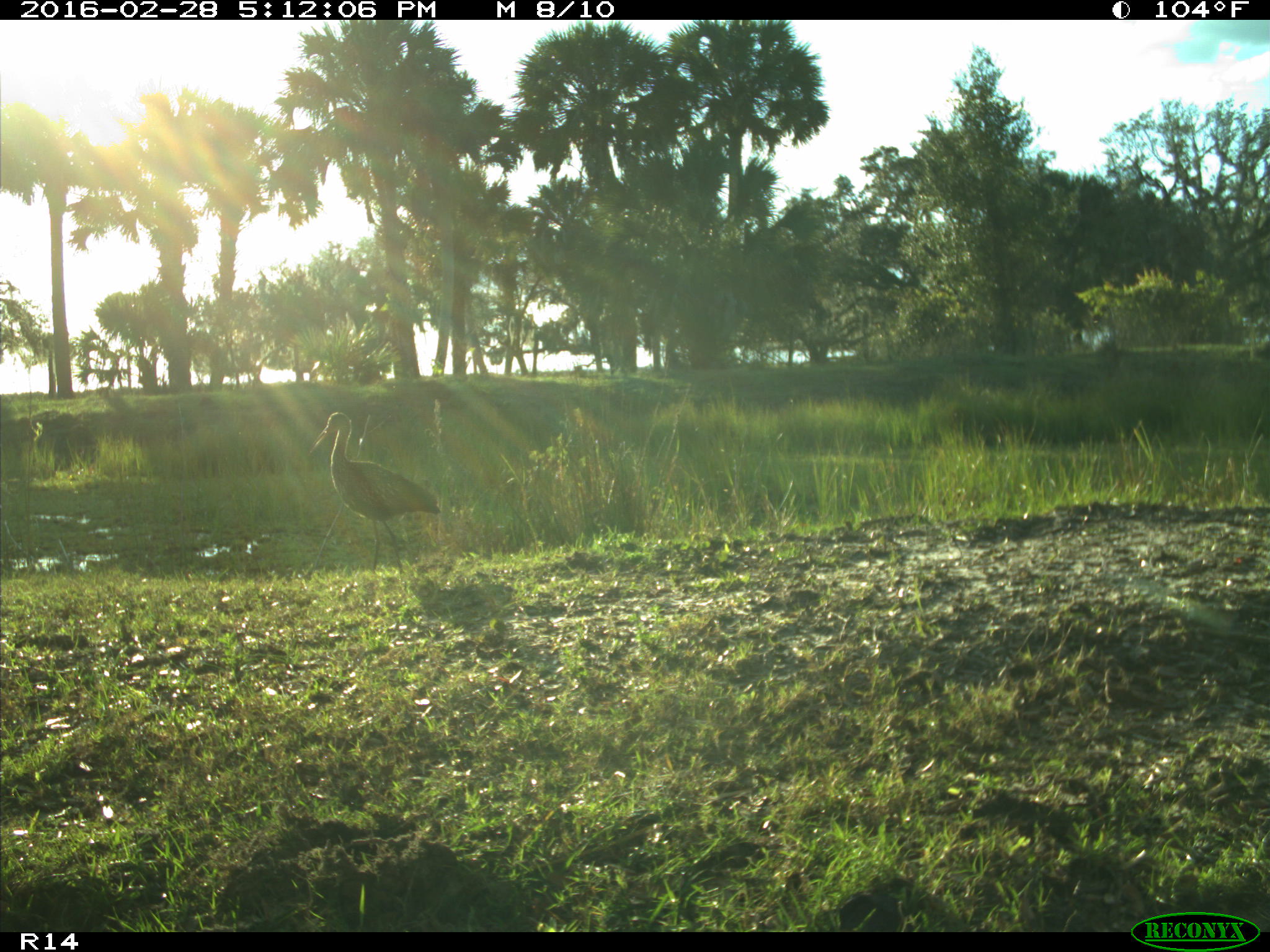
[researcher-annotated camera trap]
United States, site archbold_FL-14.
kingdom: Animalia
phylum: Chordata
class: Aves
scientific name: Aves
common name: birds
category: unidentified bird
Unidentified bird (birds) (Aves).